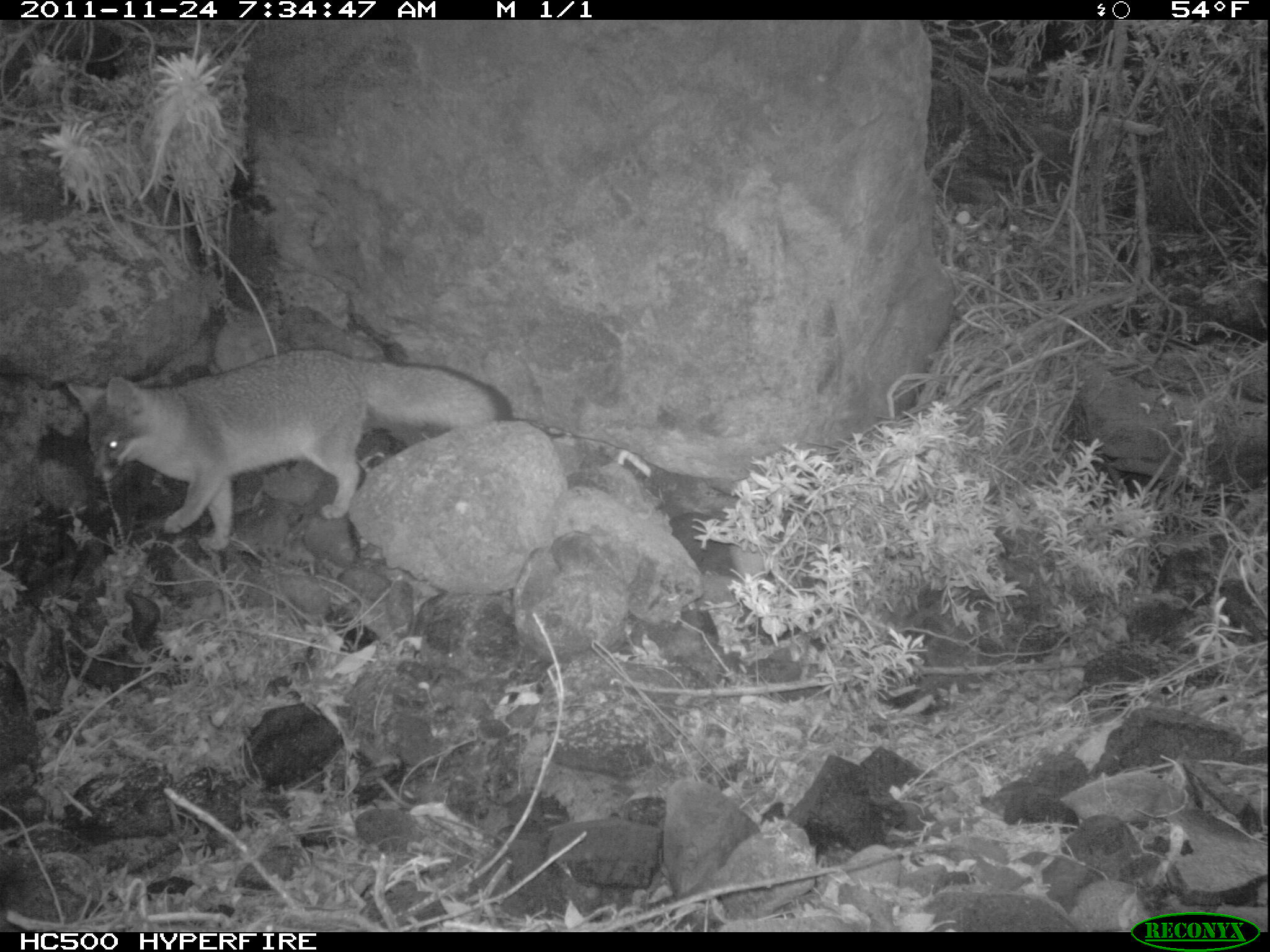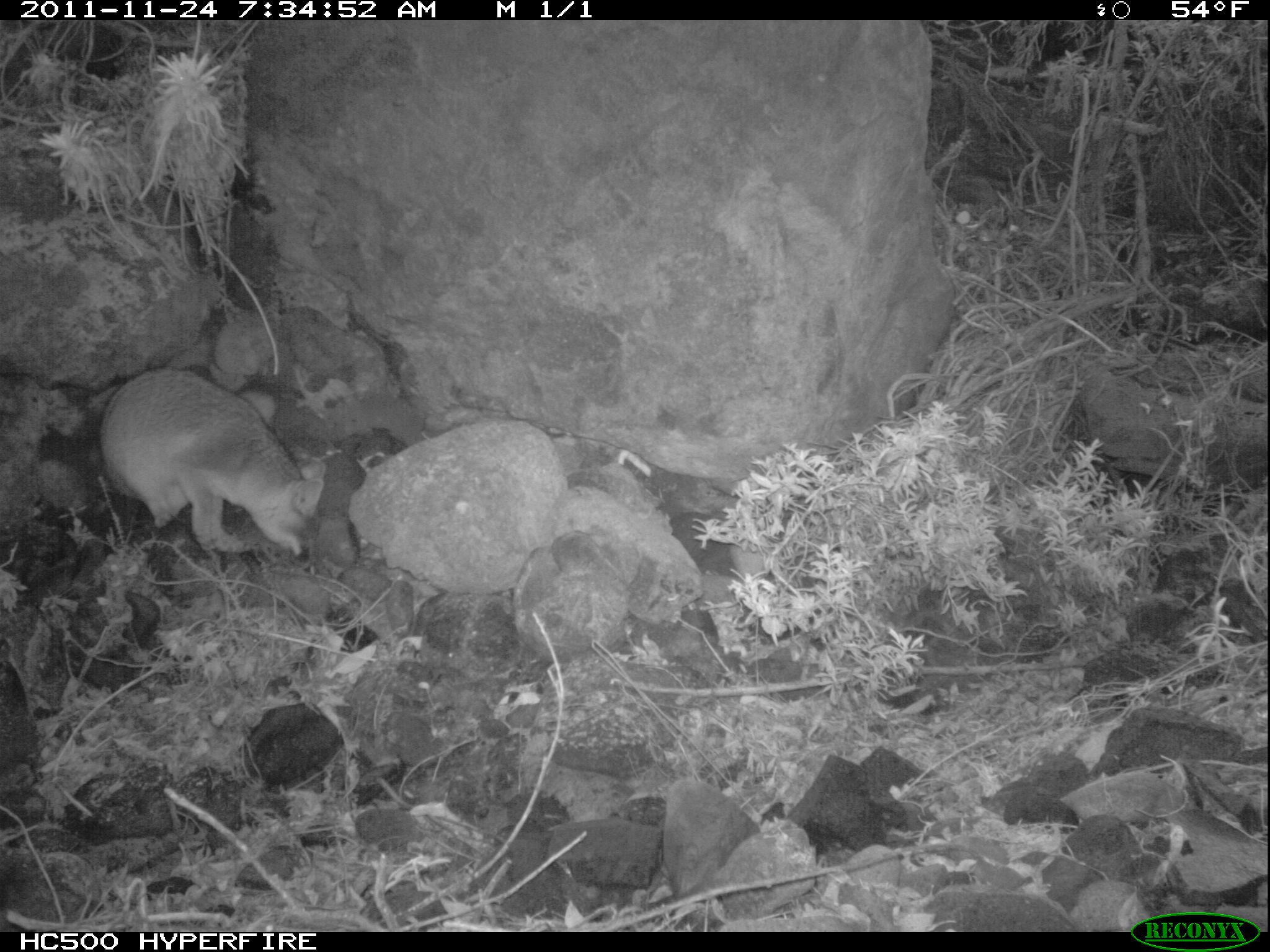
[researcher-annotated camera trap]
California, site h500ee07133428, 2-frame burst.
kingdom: Animalia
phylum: Chordata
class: Mammalia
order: Carnivora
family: Canidae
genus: Urocyon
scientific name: Urocyon littoralis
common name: island fox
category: fox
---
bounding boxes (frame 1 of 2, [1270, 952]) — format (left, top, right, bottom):
fox: (66, 346, 513, 553)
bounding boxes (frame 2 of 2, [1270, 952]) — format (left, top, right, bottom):
fox: (98, 365, 326, 562)